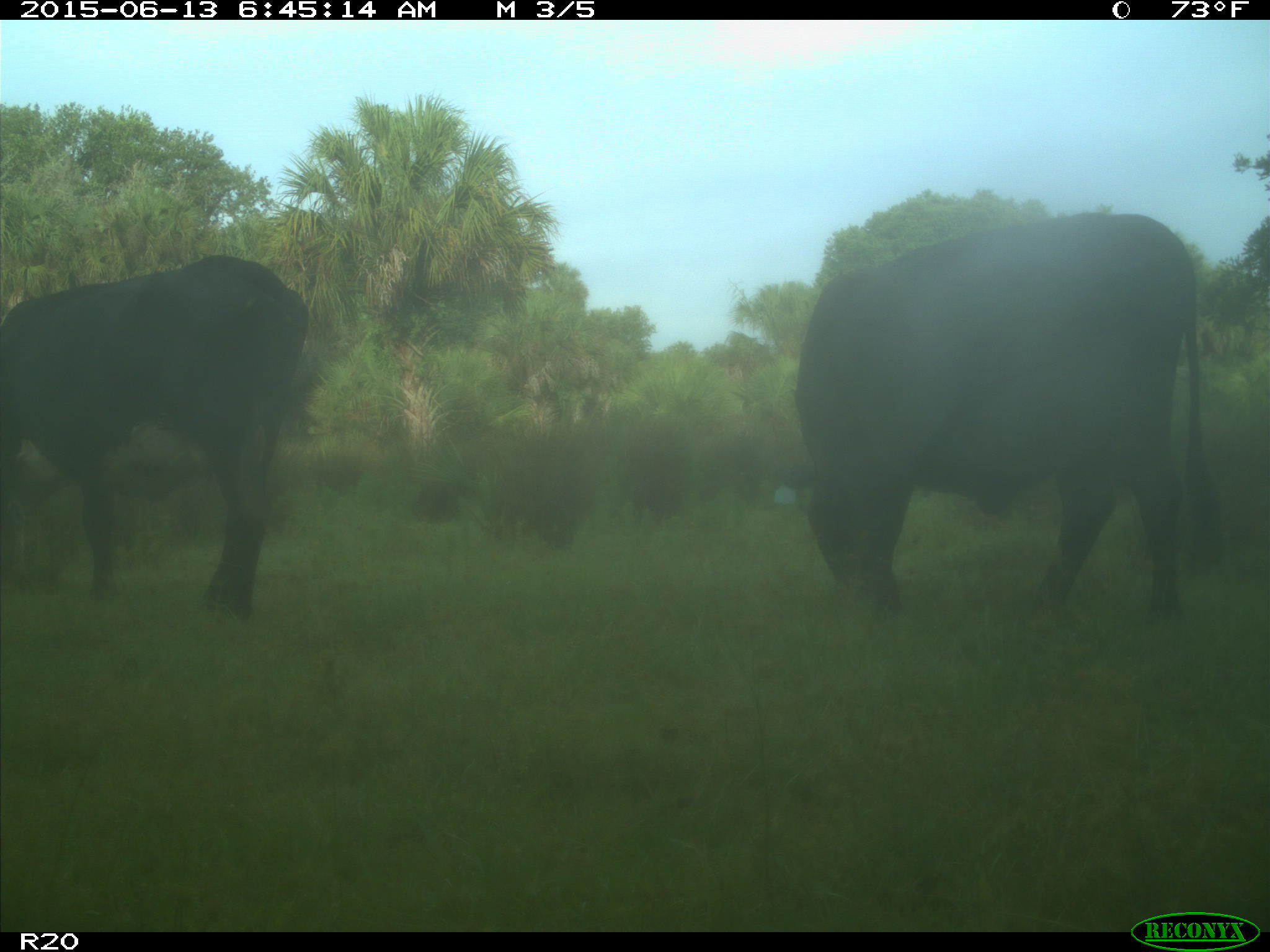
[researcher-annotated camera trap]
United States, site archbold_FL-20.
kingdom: Animalia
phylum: Chordata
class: Mammalia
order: Artiodactyla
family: Bovidae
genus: Bos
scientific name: Bos taurus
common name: domestic cow